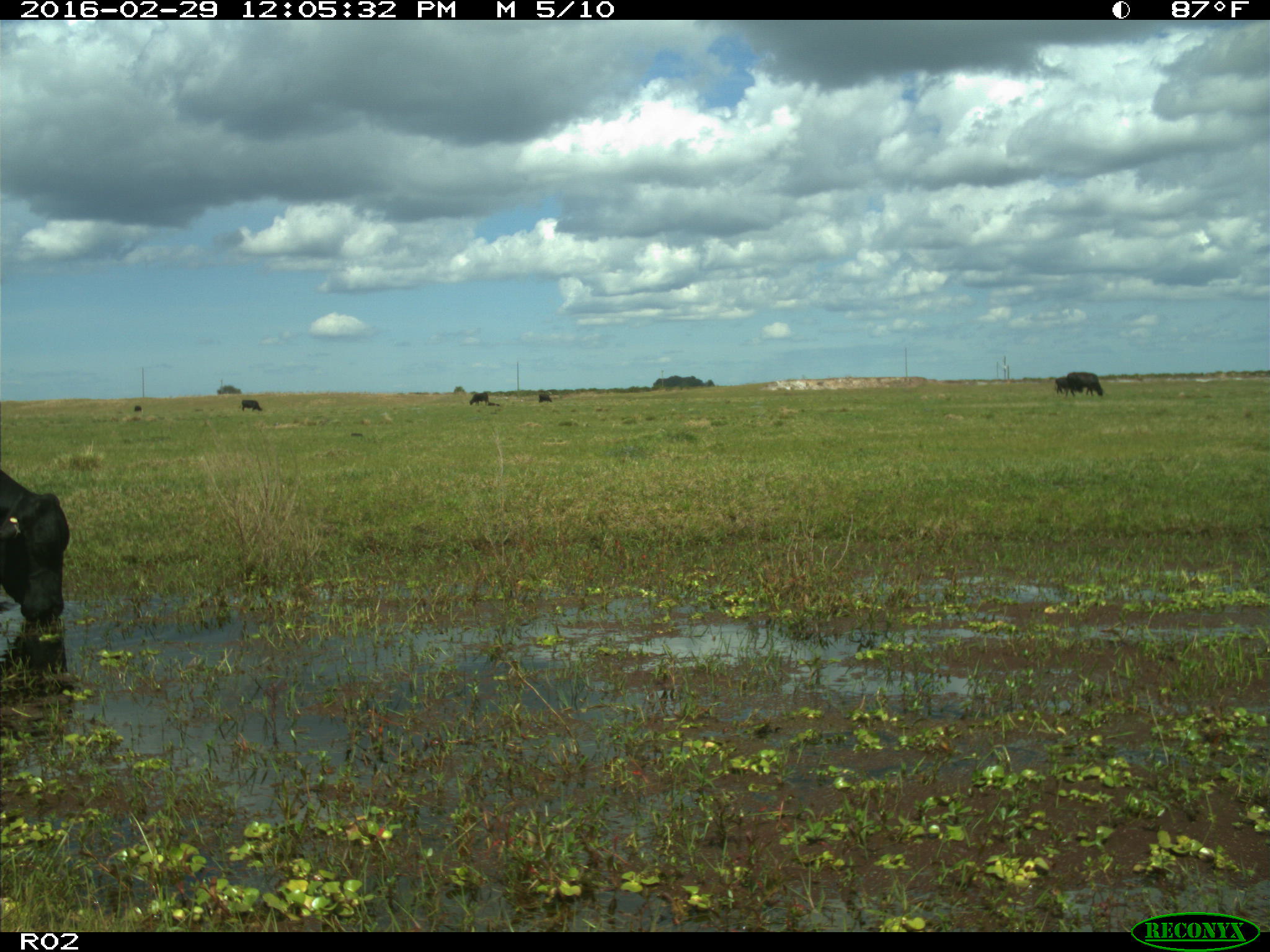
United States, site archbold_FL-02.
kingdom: Animalia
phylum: Chordata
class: Mammalia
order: Artiodactyla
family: Bovidae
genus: Bos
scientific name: Bos taurus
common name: domestic cow